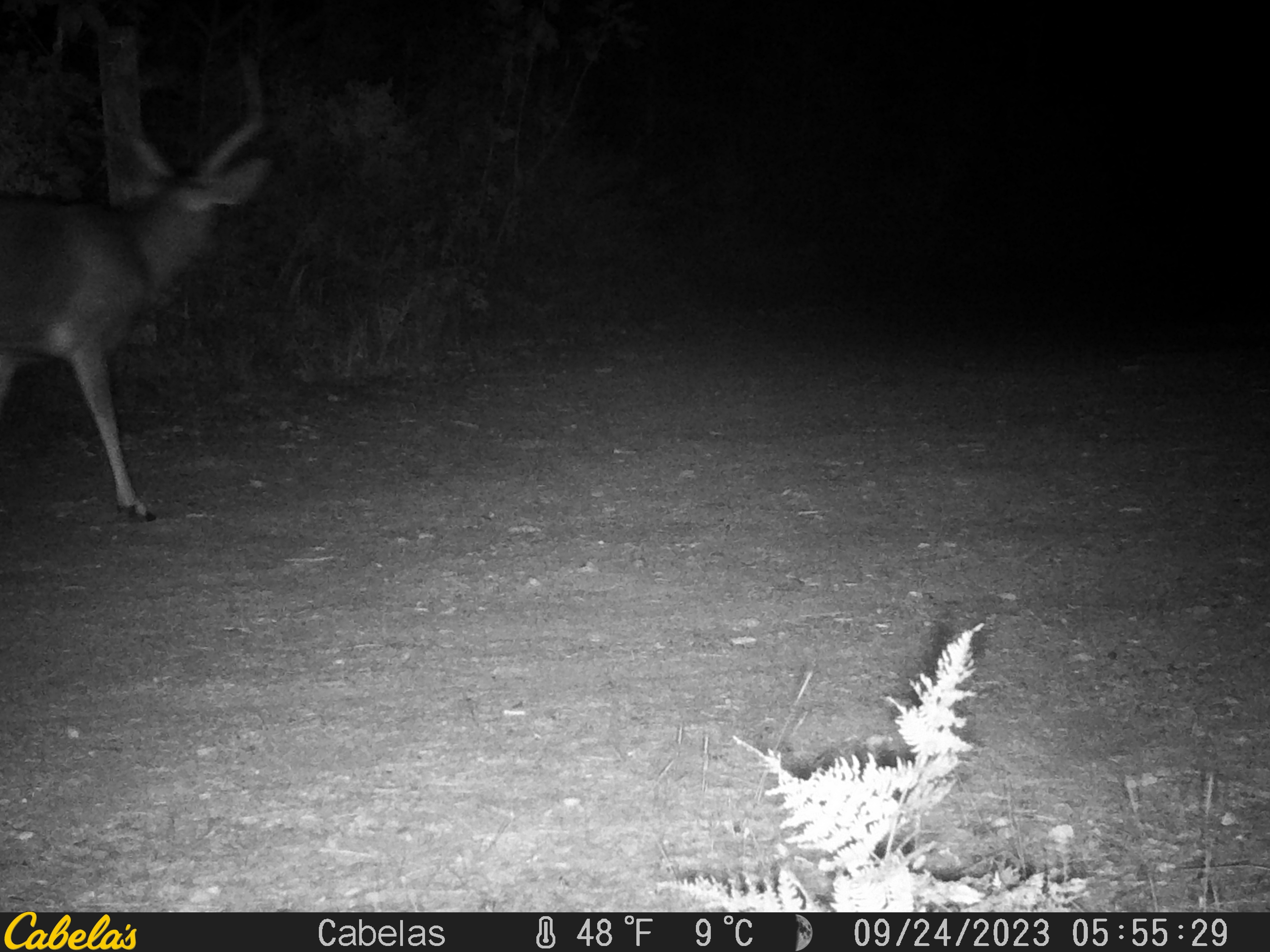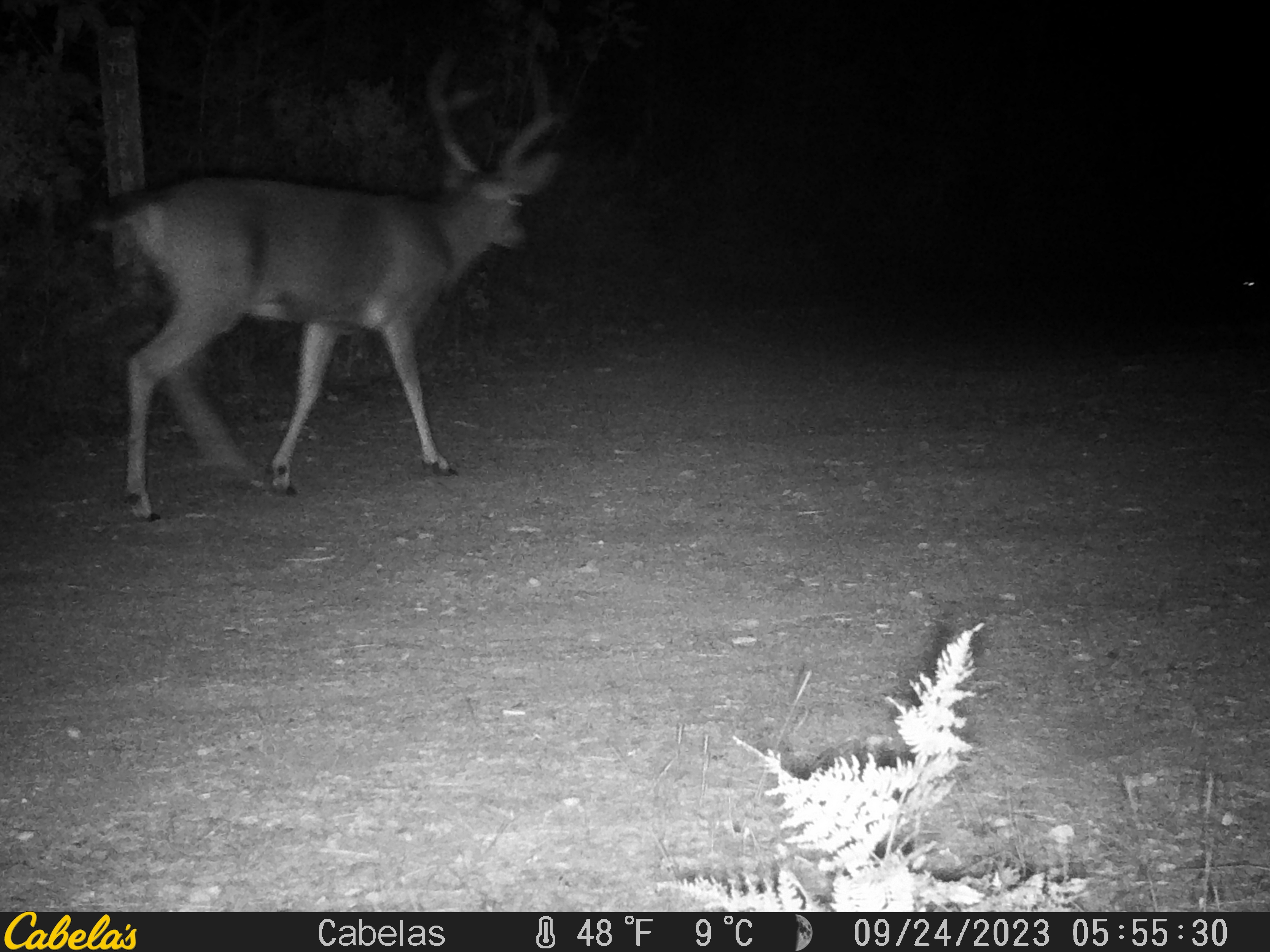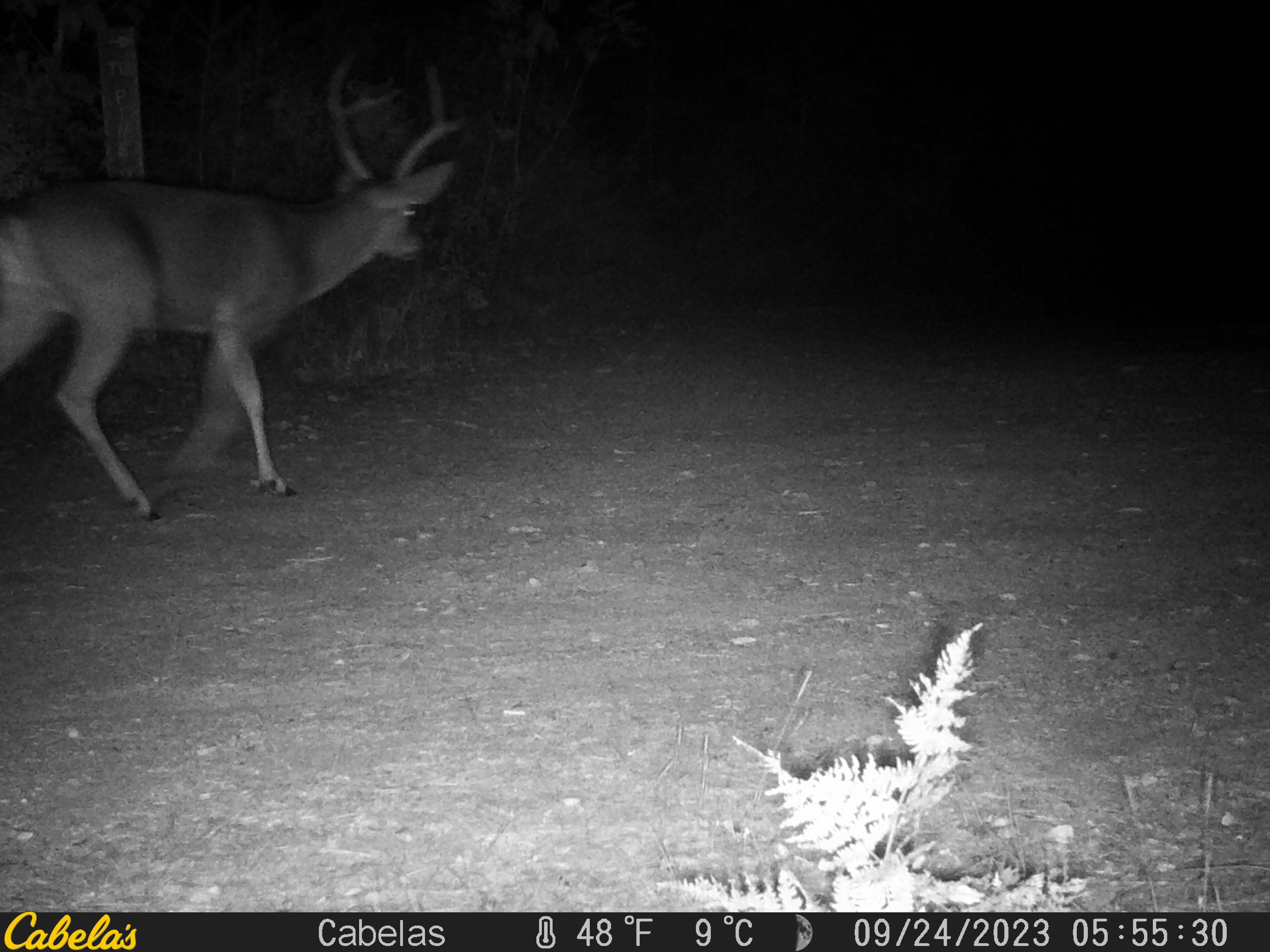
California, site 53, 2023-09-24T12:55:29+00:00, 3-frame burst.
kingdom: Animalia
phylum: Chordata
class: Mammalia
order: Artiodactyla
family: Cervidae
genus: Odocoileus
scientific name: Odocoileus hemionus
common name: mule deer